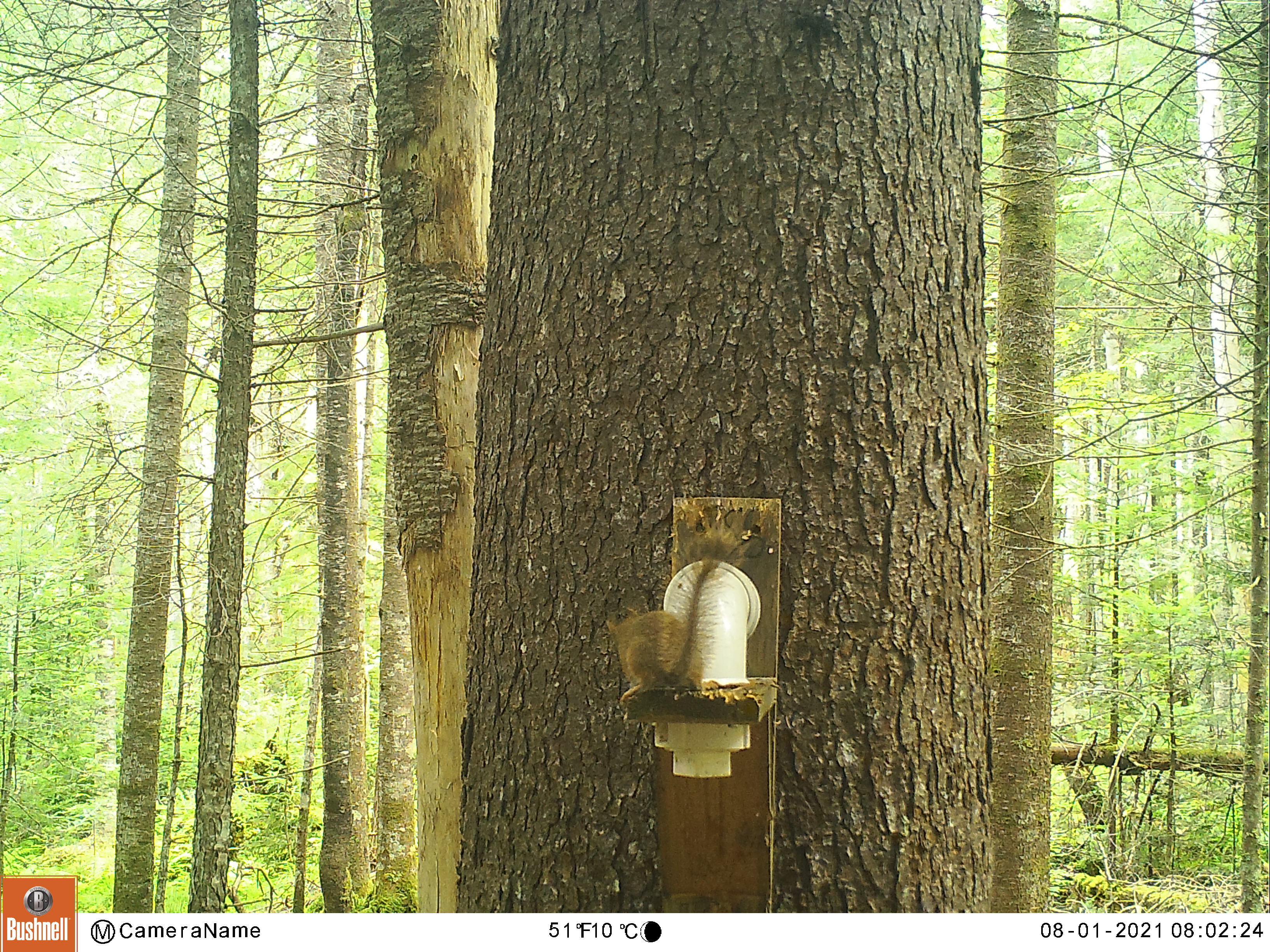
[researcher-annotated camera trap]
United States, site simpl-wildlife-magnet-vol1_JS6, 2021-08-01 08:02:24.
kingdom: Animalia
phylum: Chordata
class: Mammalia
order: Rodentia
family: Sciuridae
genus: Tamiasciurus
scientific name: Tamiasciurus hudsonicus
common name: red squirrel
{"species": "red squirrel (Tamiasciurus hudsonicus)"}